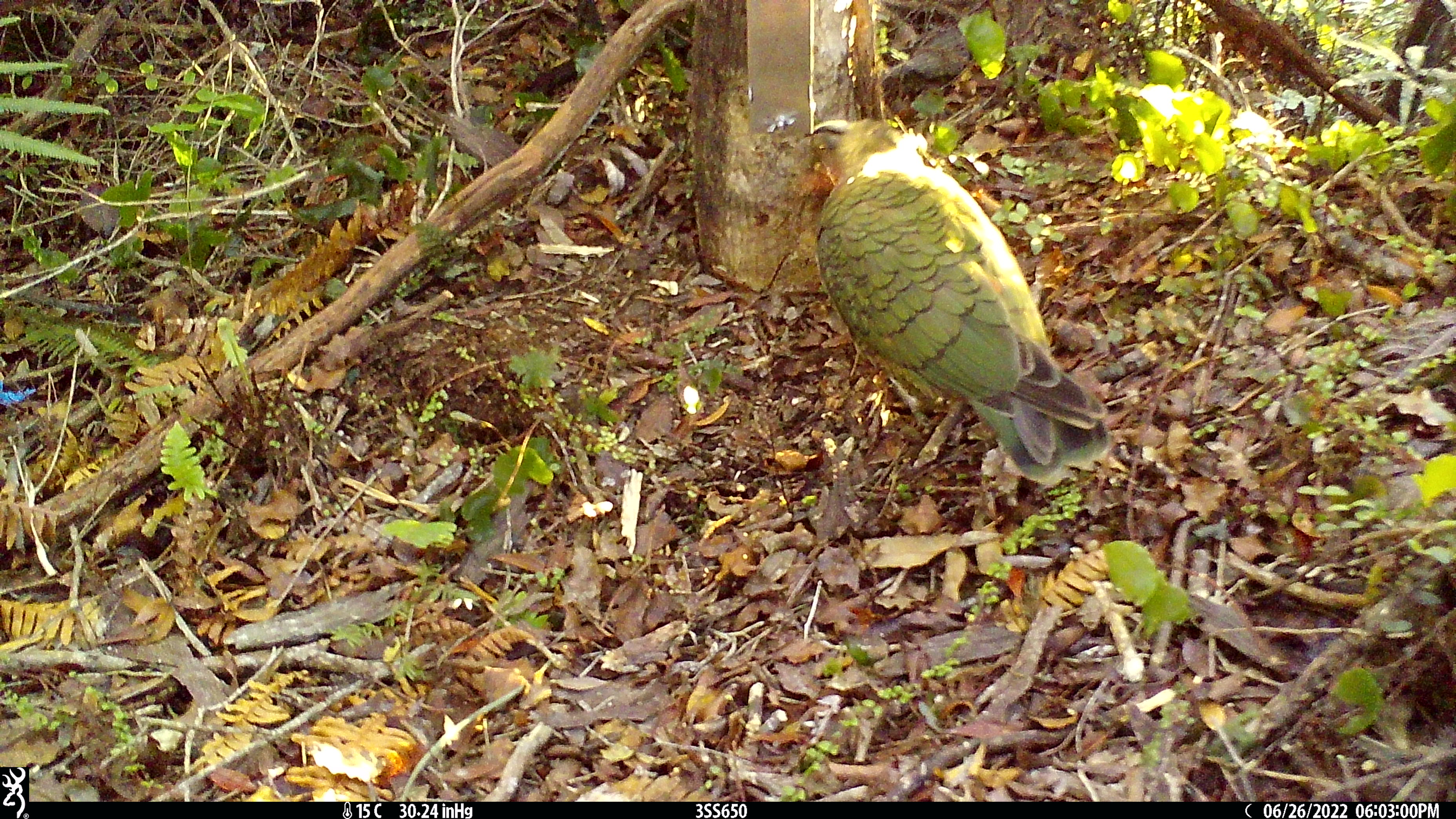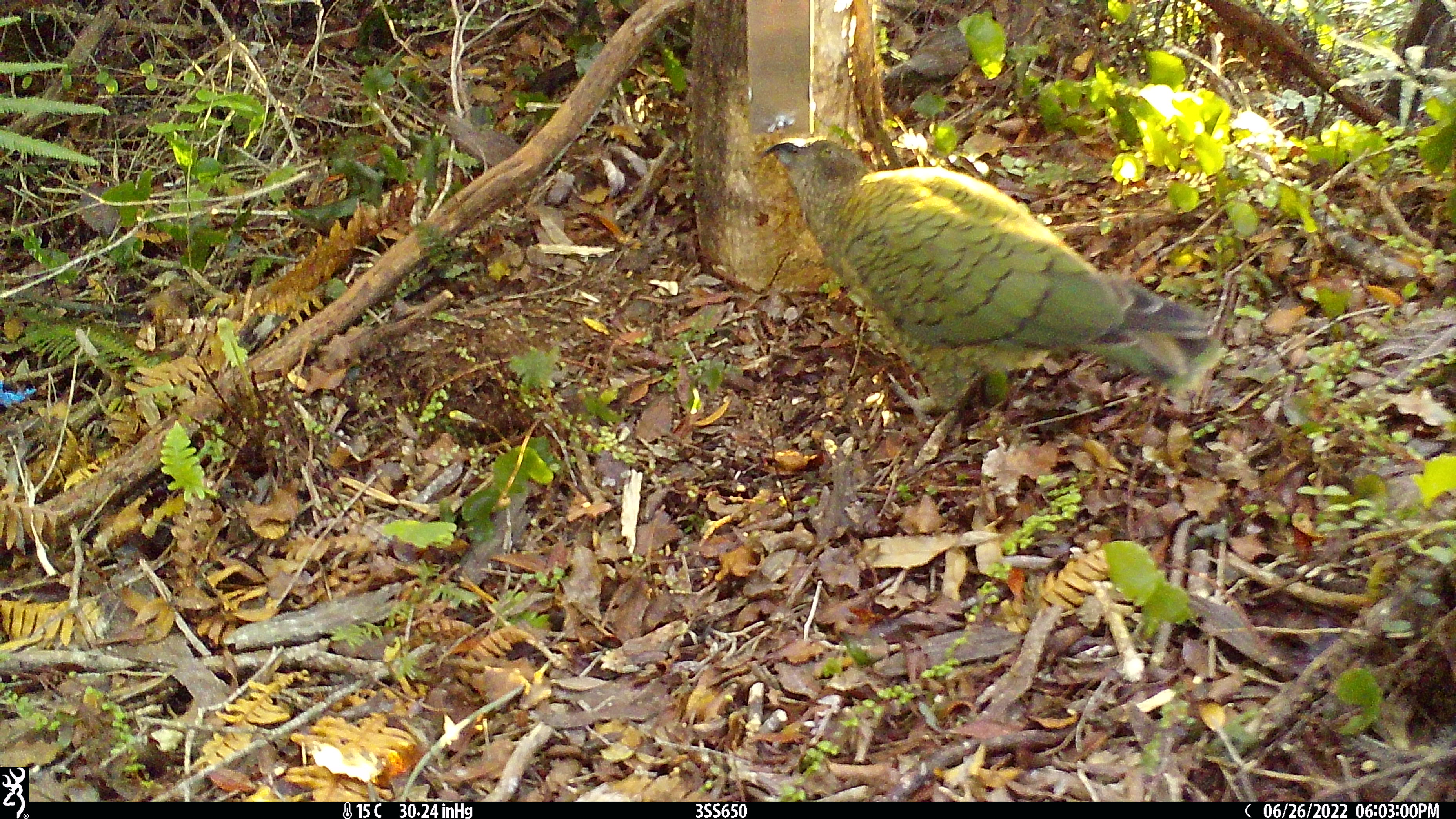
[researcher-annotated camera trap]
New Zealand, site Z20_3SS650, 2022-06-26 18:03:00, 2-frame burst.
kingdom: Animalia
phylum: Chordata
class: Aves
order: Psittaciformes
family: Strigopidae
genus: Nestor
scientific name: Nestor notabilis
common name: kea